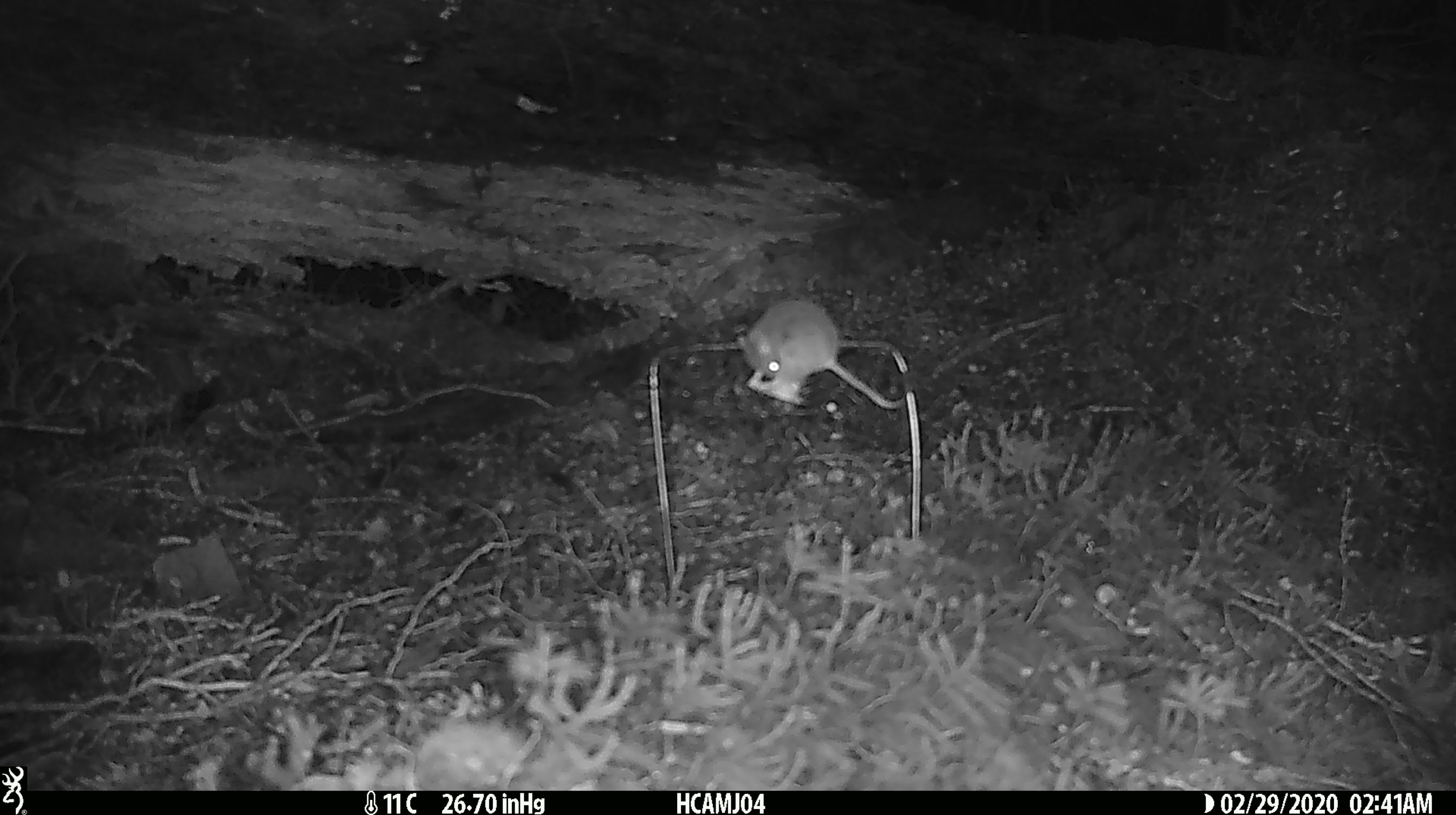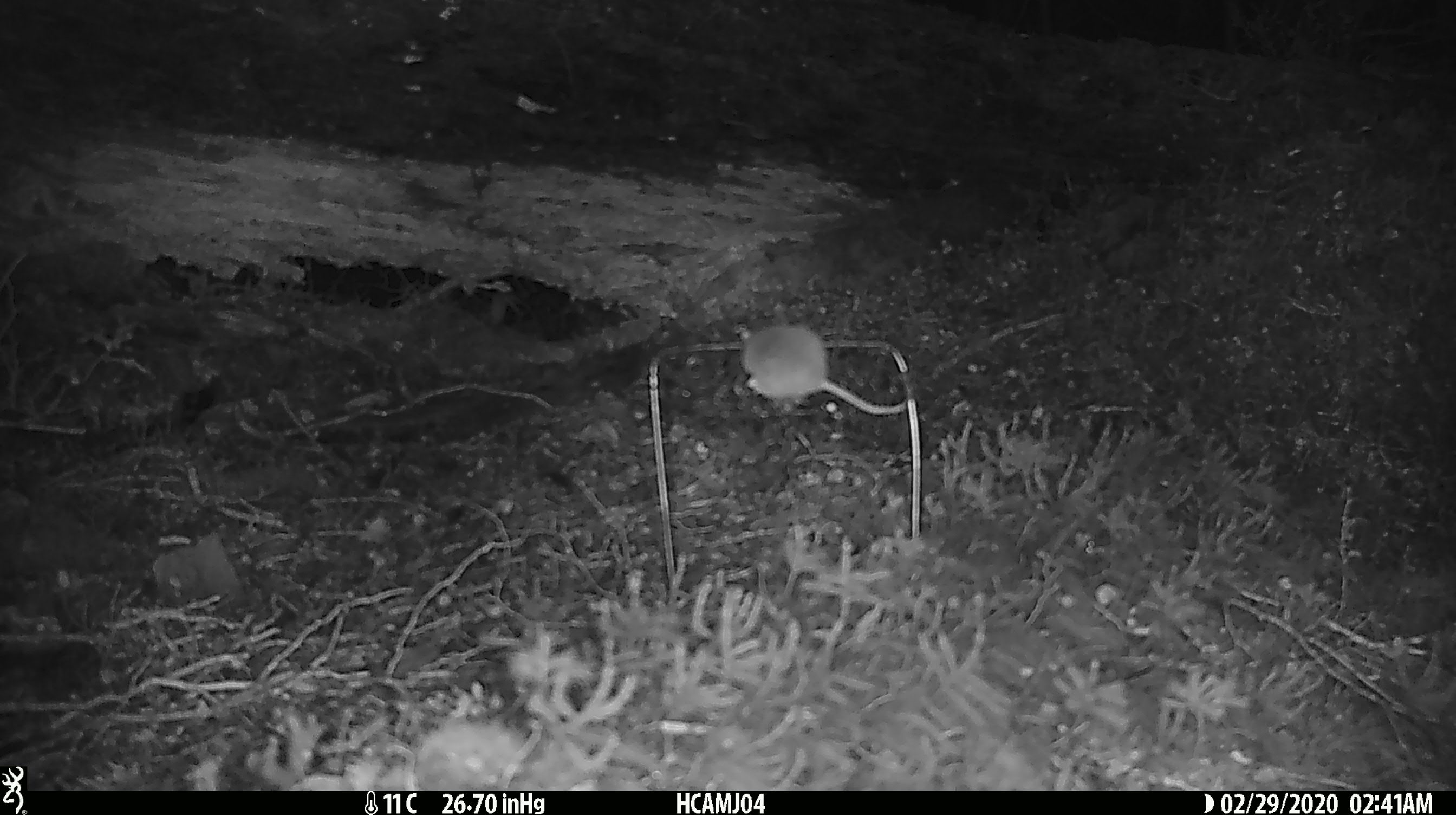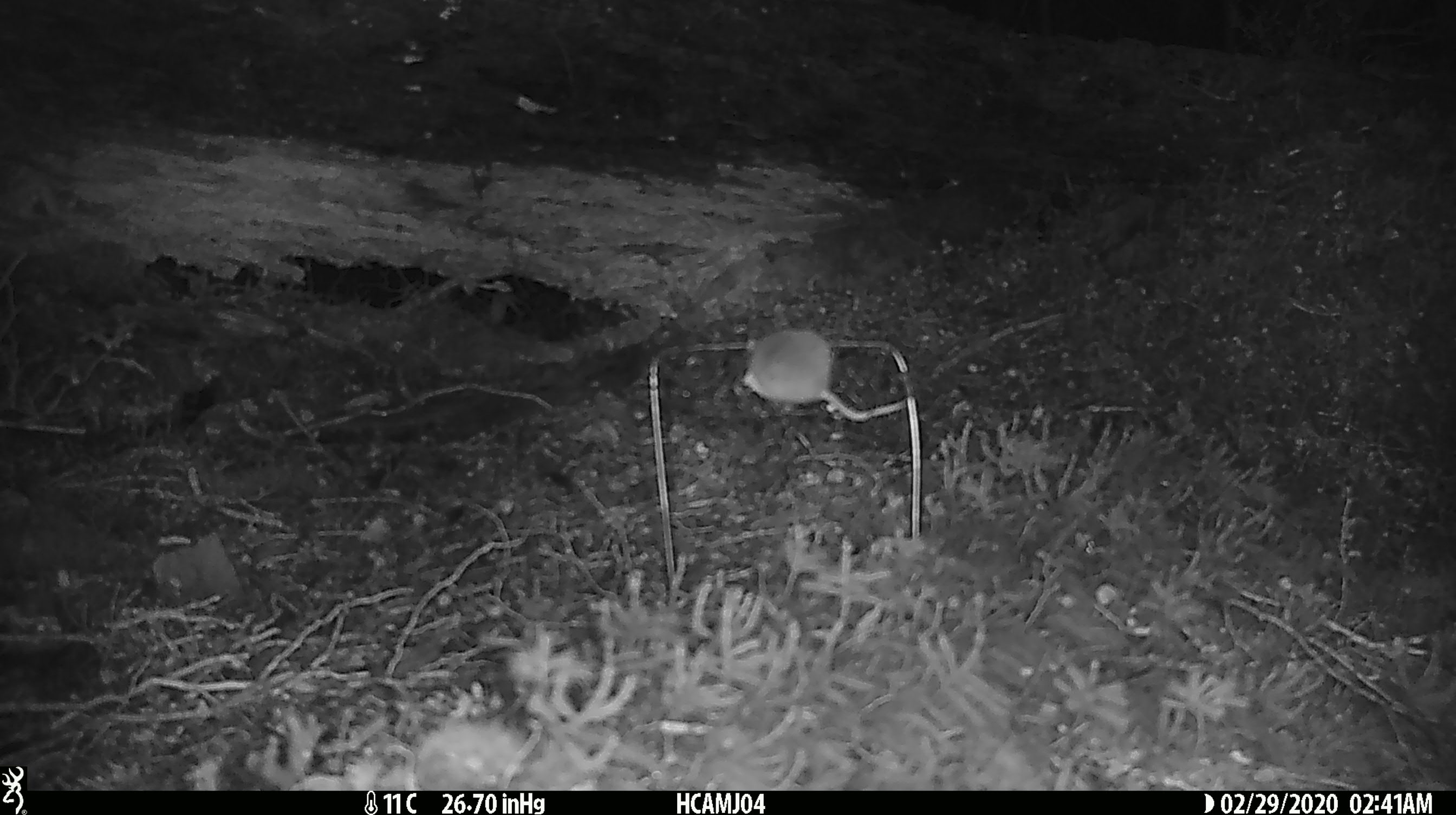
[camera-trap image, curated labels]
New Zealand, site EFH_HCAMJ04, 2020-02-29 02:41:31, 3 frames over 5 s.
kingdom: Animalia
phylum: Chordata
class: Mammalia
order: Rodentia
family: Muridae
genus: Mus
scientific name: Mus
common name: mouse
Mouse (Mus).